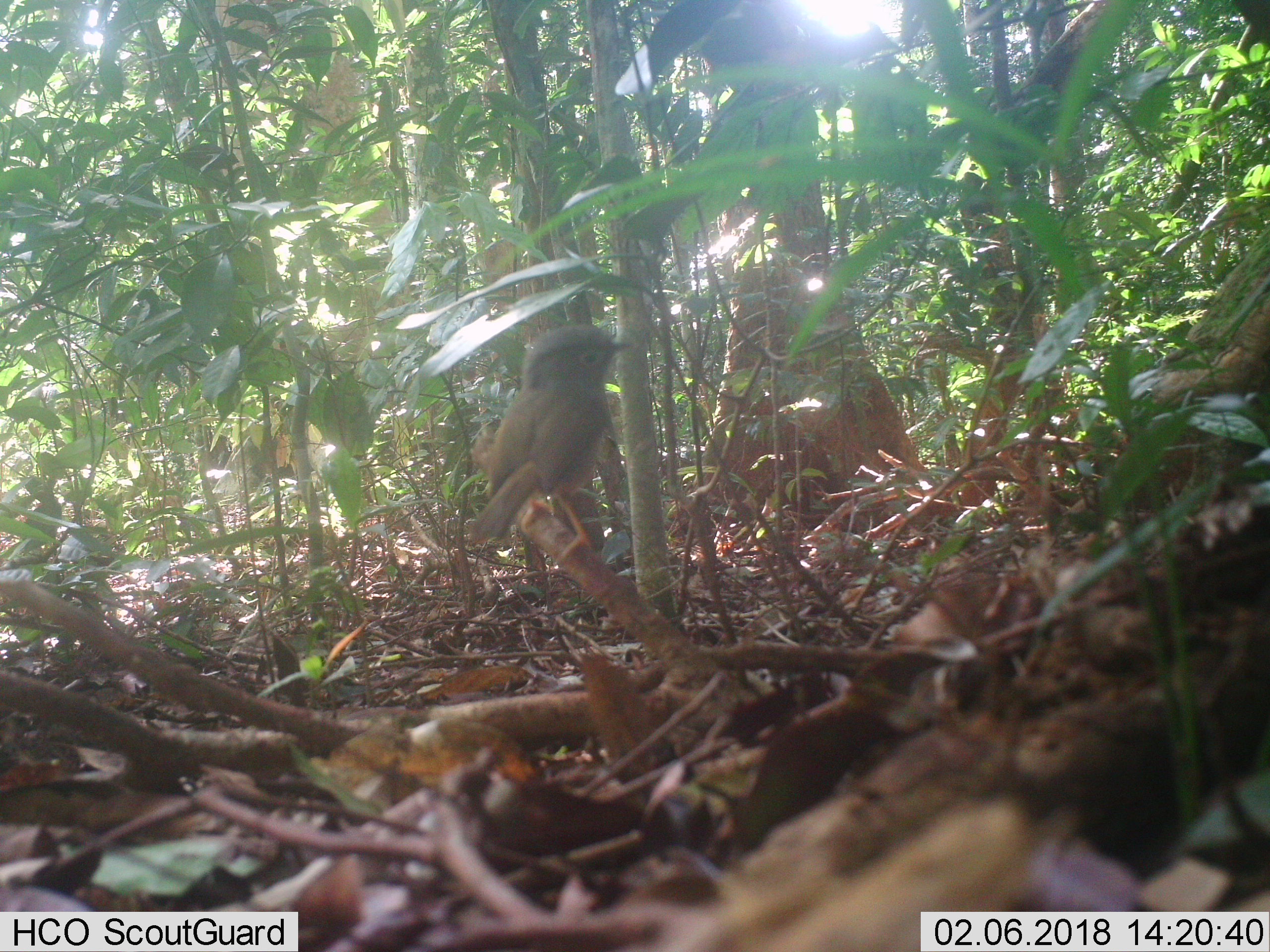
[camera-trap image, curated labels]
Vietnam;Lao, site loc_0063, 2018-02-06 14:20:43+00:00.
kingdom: Animalia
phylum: Chordata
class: Aves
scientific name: Aves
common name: bird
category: unidentified bird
Unidentified bird (bird) (Aves). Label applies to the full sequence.